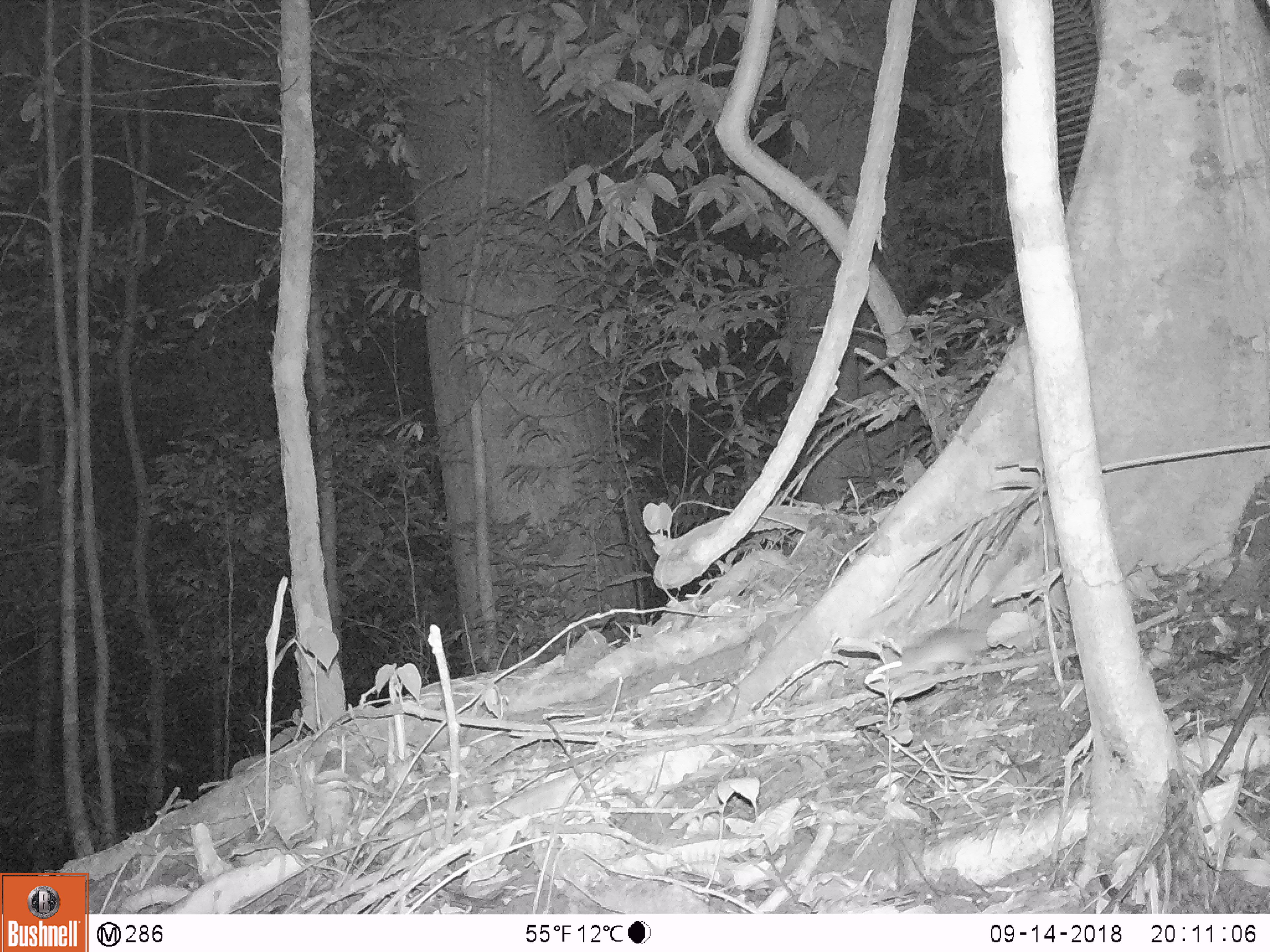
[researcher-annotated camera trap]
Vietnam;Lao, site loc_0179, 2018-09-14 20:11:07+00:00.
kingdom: Animalia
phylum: Chordata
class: Mammalia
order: Rodentia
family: Muridae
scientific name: Muridae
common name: old-world mice and rats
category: unidentified murid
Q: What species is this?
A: Unidentified murid (old-world mice and rats) (Muridae).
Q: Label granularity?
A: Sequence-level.